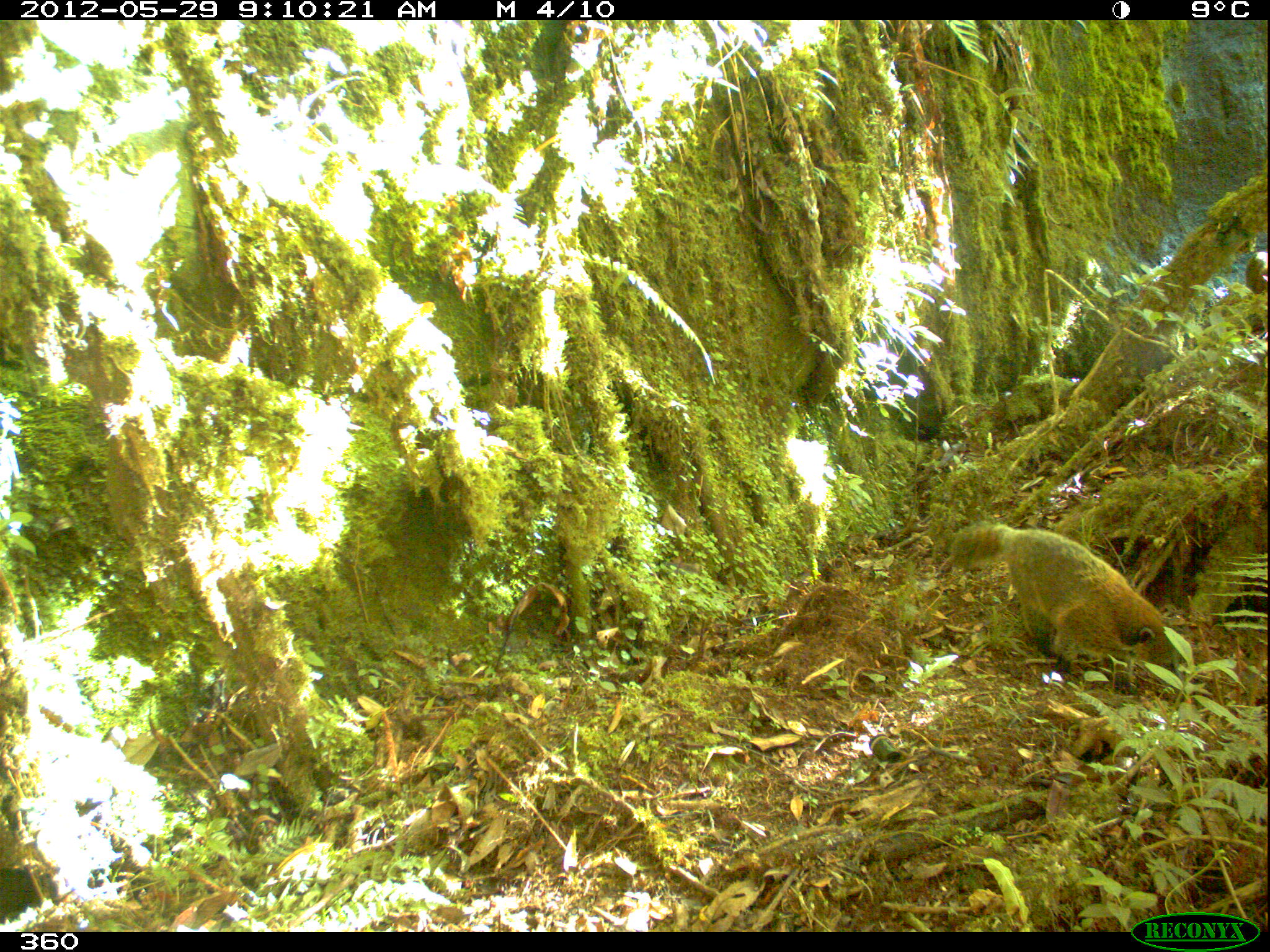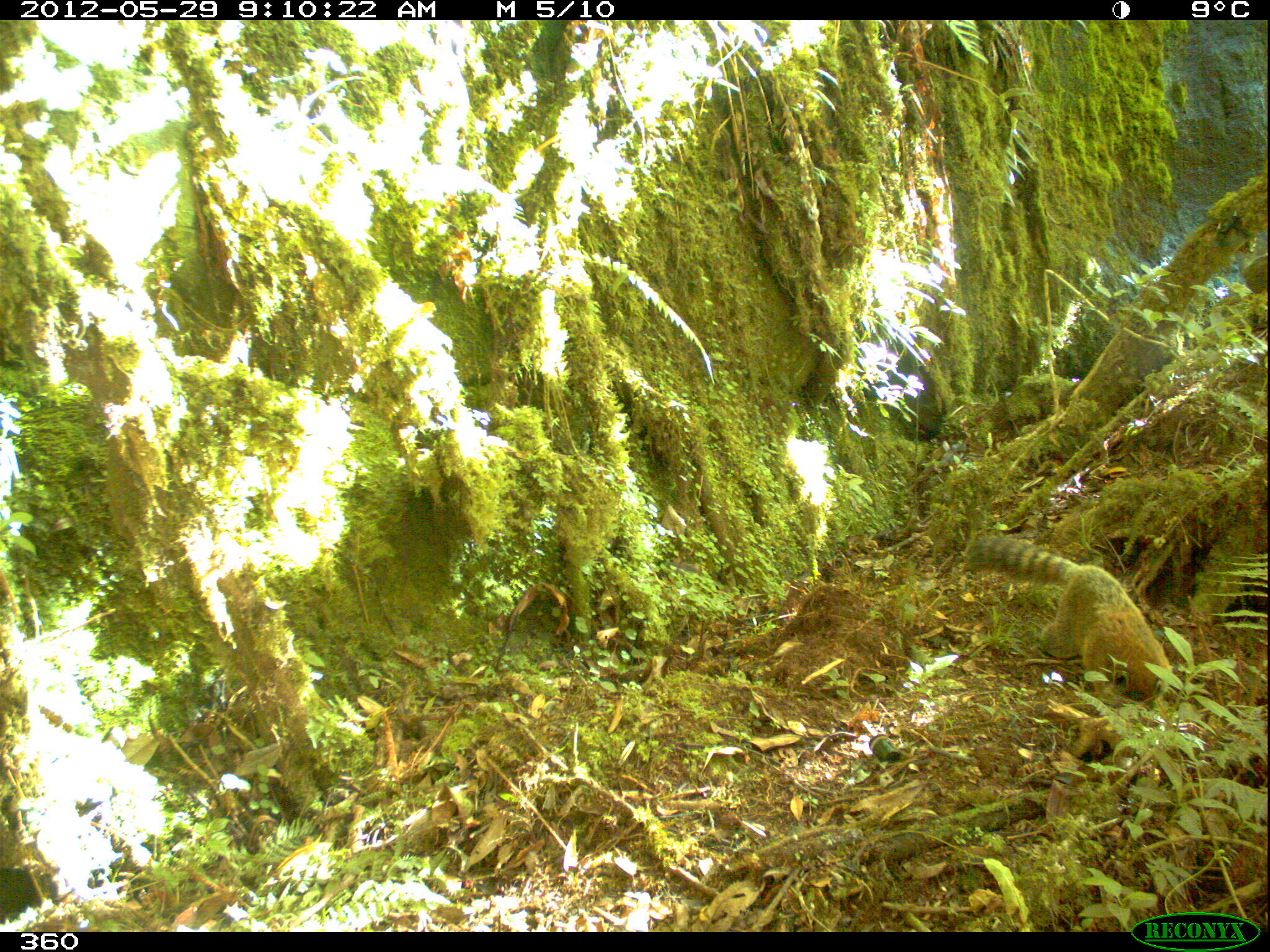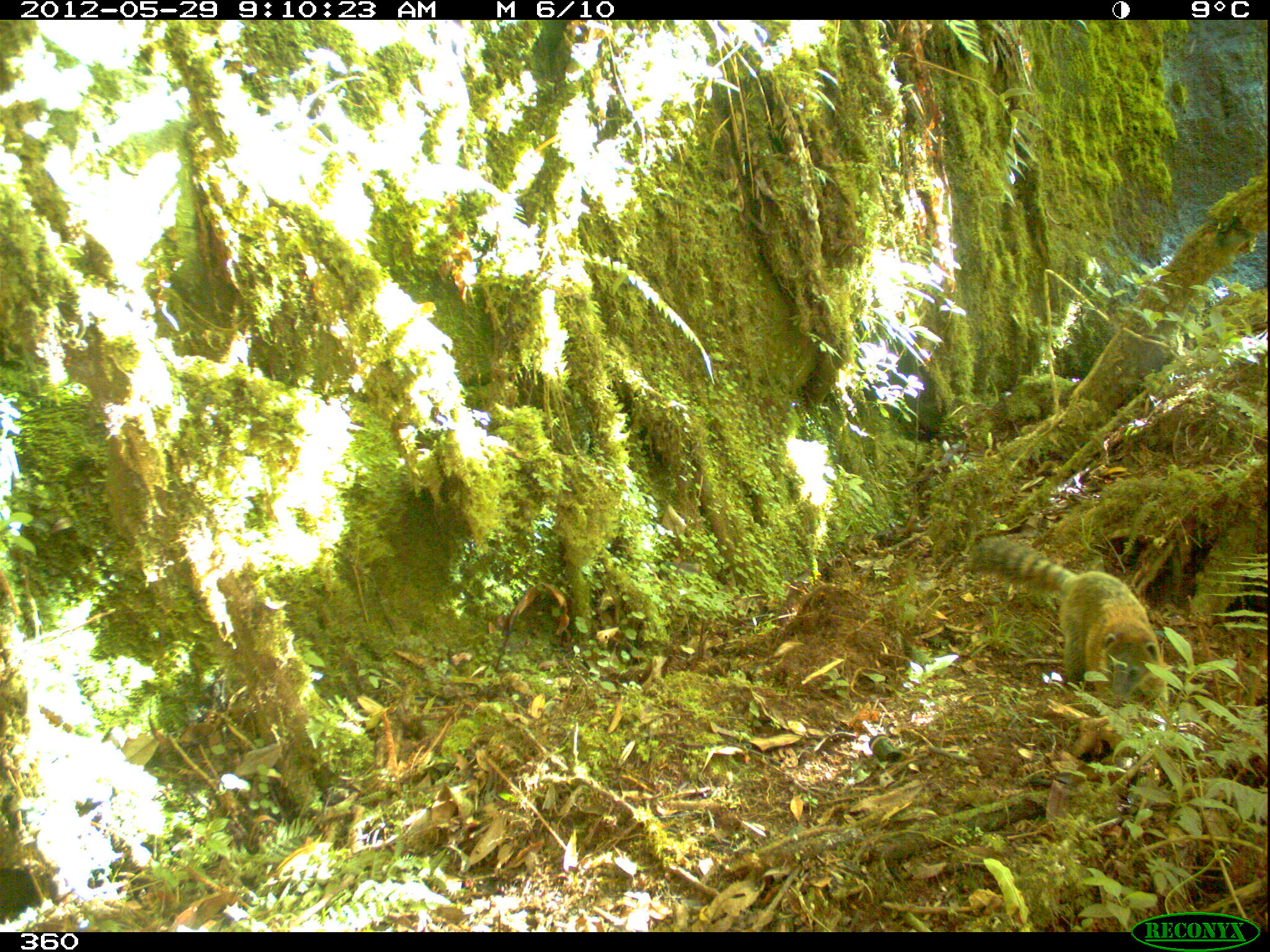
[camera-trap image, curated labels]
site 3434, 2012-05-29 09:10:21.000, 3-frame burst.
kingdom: Animalia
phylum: Chordata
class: Mammalia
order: Carnivora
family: Procyonidae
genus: Nasua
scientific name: Nasua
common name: coatis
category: unknown coati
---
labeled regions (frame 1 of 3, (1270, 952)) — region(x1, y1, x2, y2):
unknown coati: region(946, 520, 1185, 695)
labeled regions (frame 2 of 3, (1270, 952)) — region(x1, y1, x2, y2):
unknown coati: region(962, 529, 1173, 720)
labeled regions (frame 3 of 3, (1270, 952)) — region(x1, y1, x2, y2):
unknown coati: region(965, 533, 1169, 710)